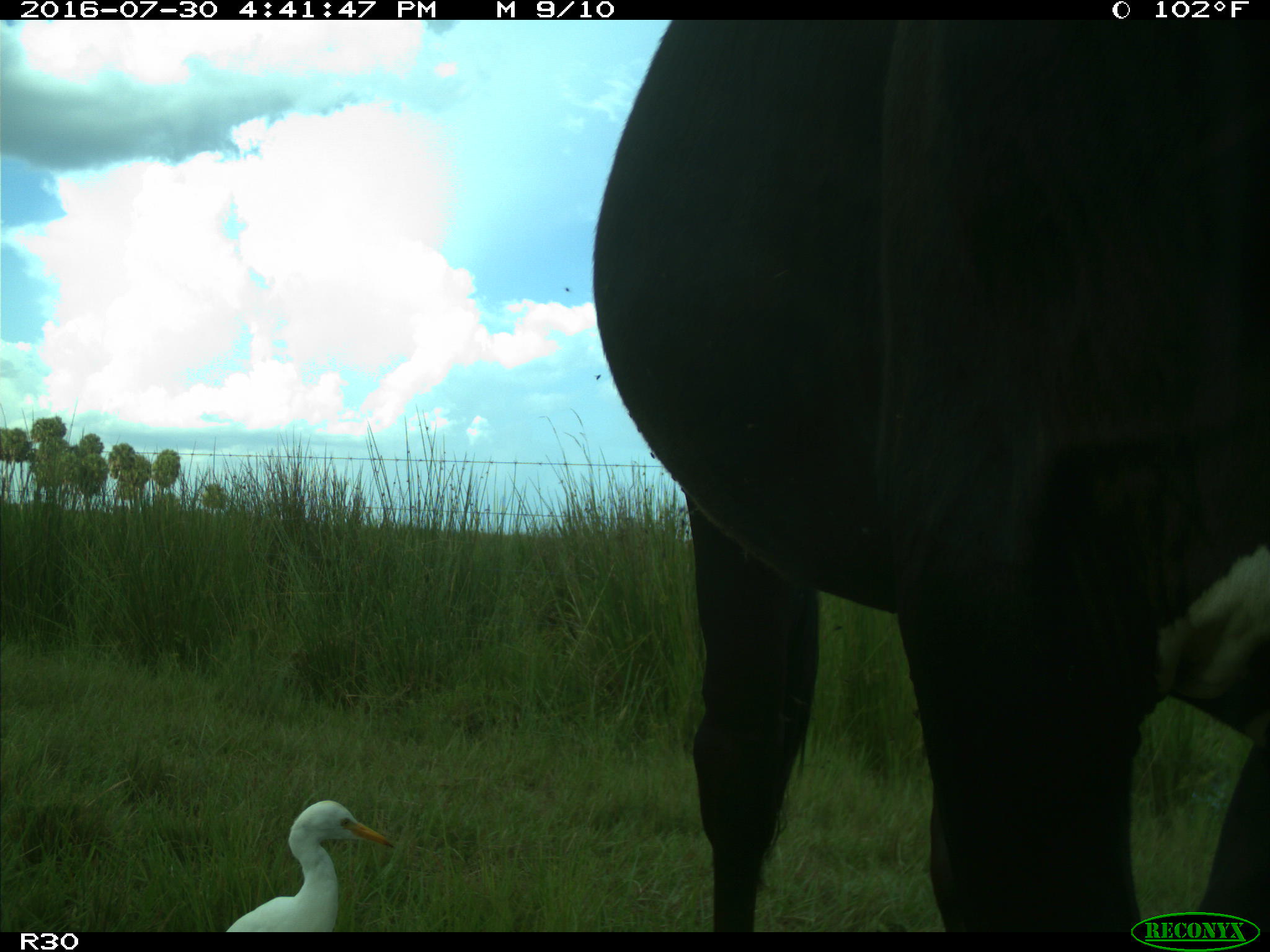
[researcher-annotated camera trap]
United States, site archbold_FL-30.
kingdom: Animalia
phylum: Chordata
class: Mammalia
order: Artiodactyla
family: Bovidae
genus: Bos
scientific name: Bos taurus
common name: domestic cow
Bos taurus (domestic cow).